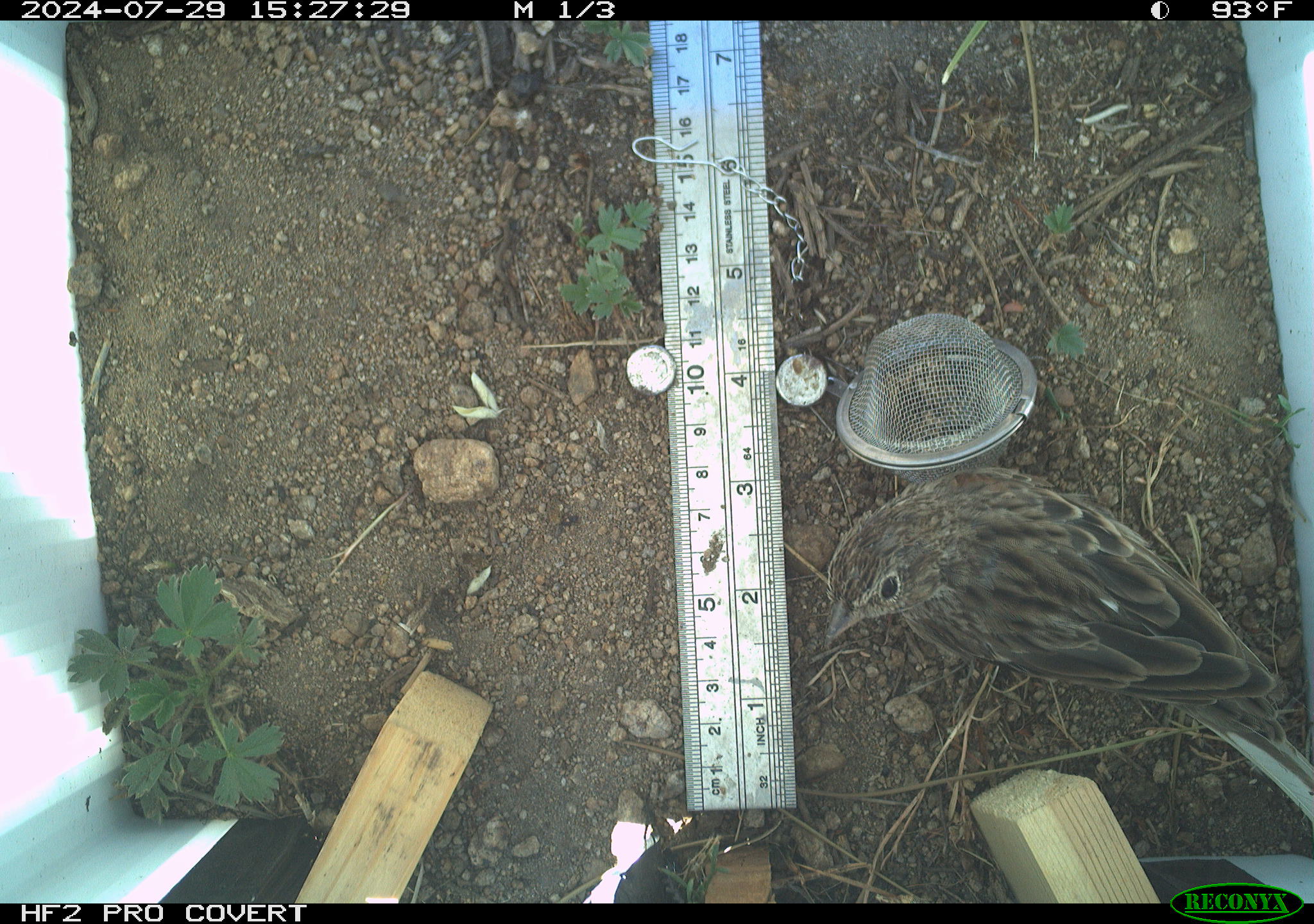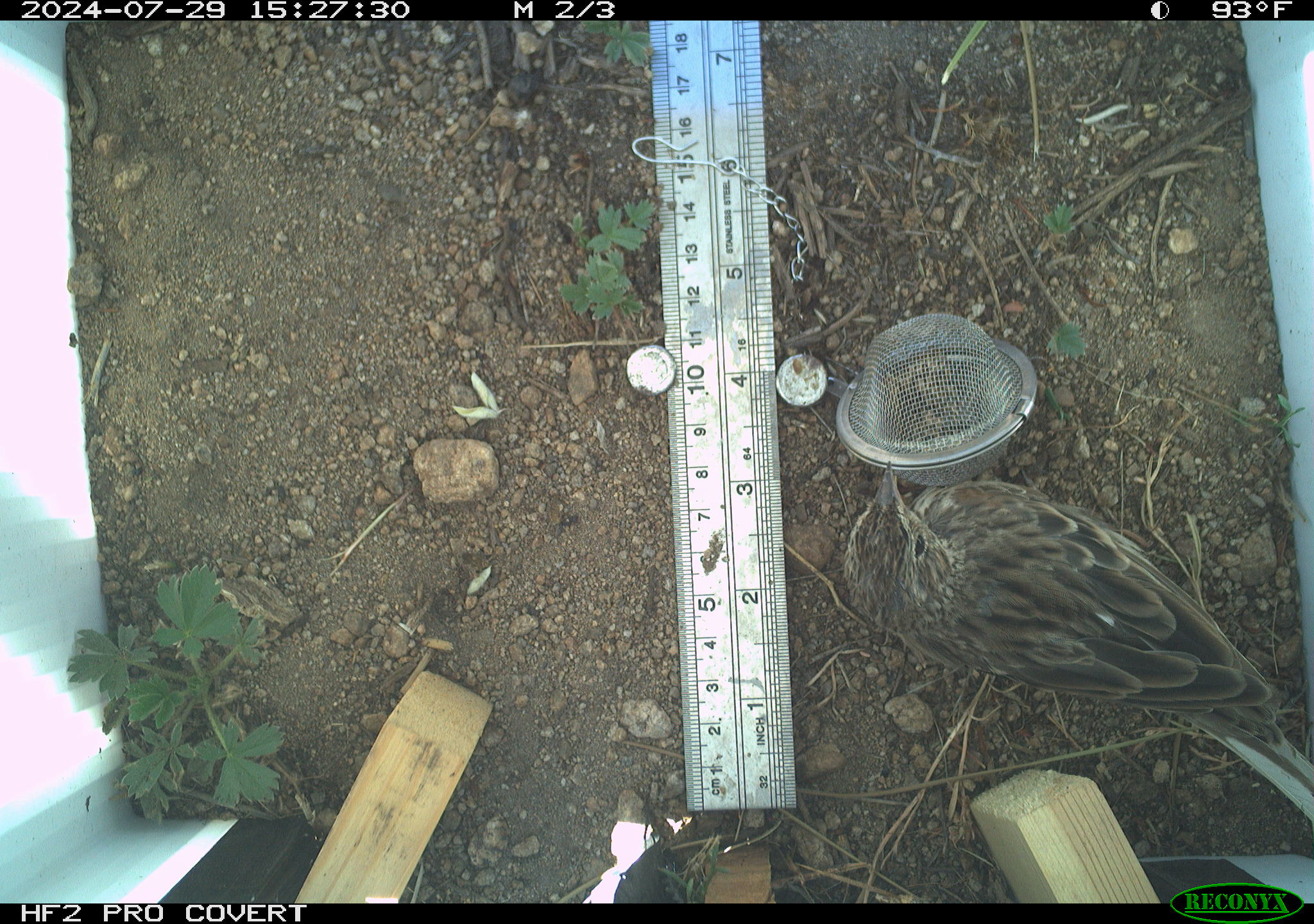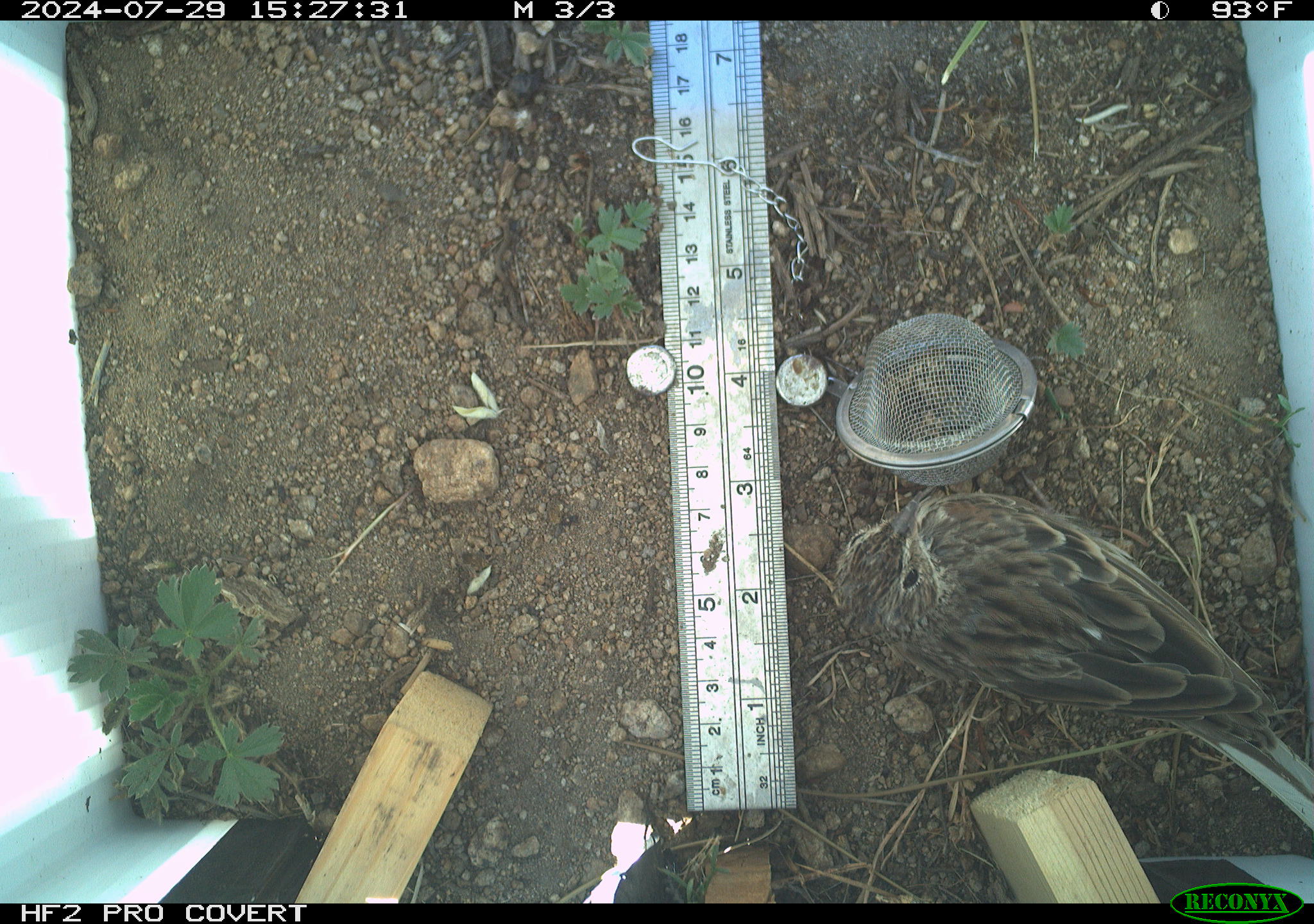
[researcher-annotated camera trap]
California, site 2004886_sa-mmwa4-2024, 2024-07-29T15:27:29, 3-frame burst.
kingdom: Animalia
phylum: Chordata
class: Aves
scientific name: Aves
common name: bird